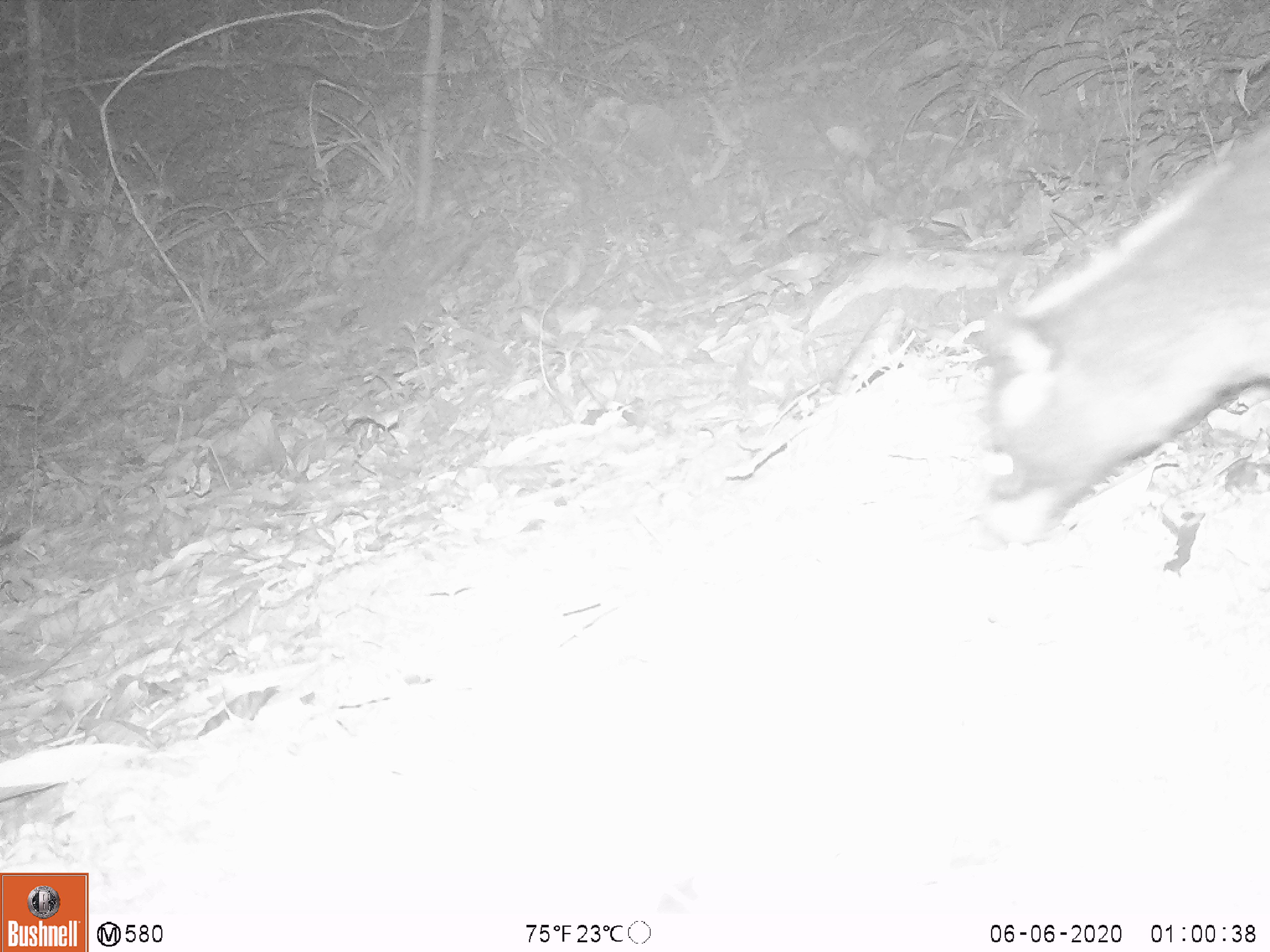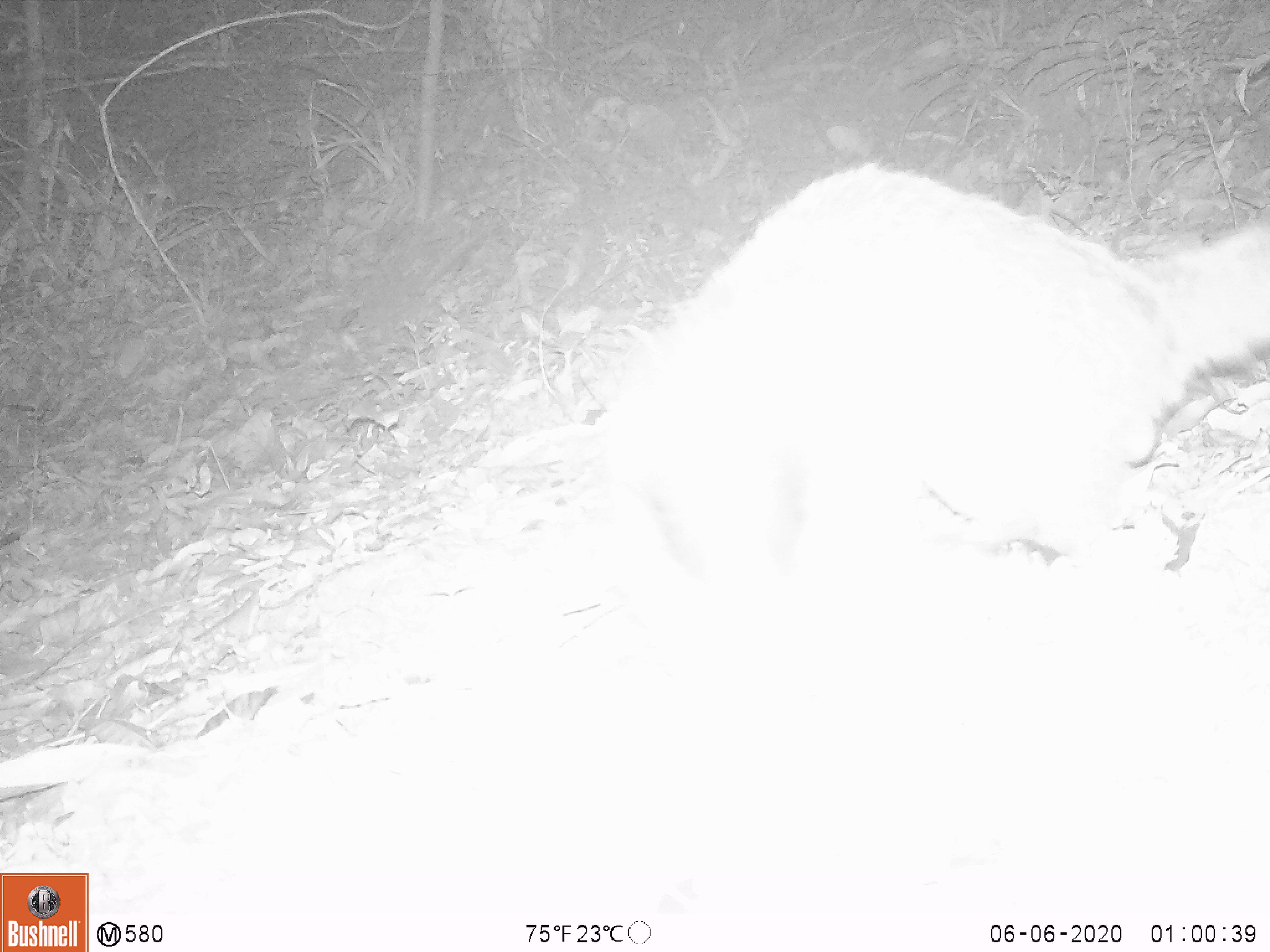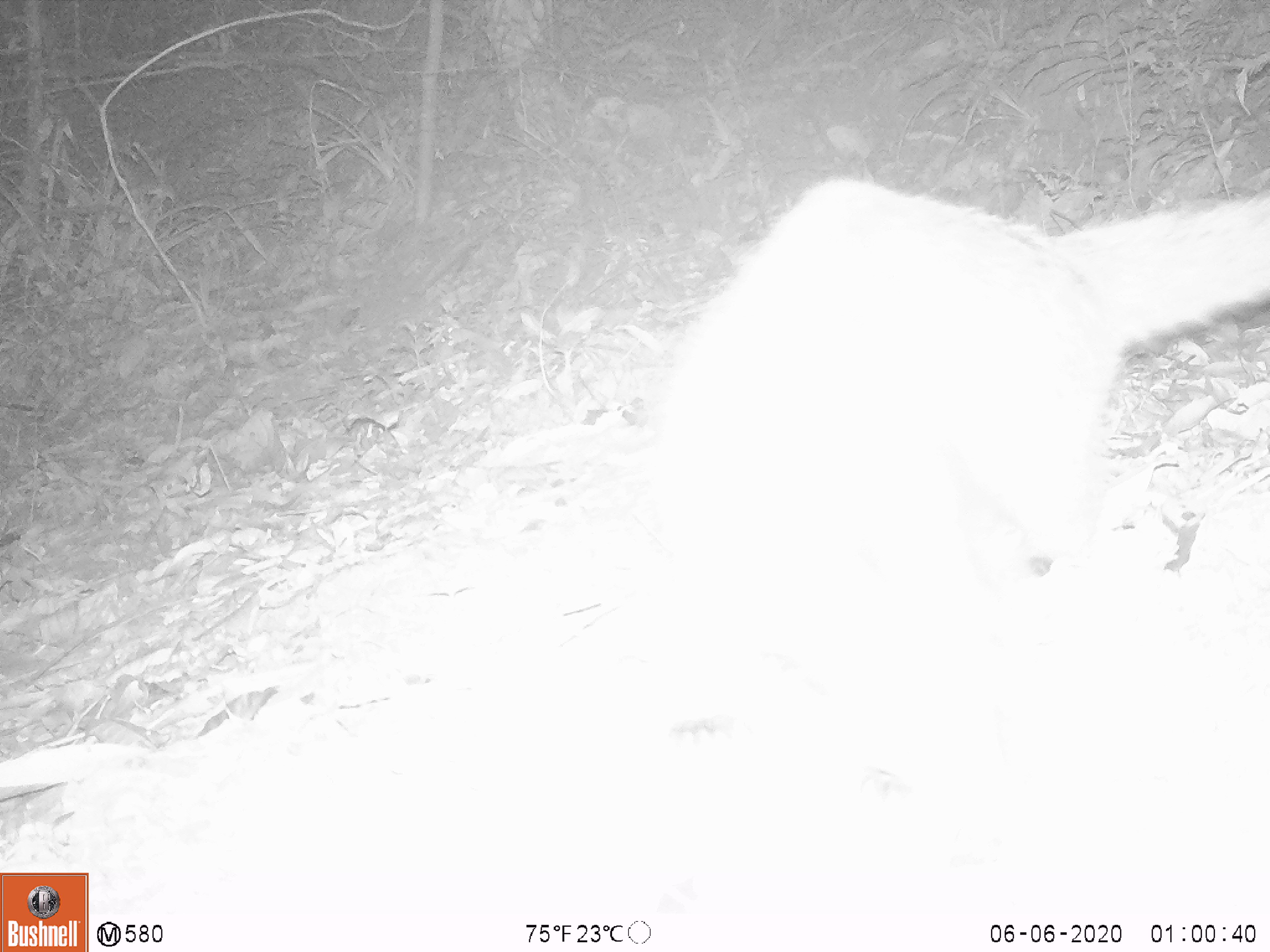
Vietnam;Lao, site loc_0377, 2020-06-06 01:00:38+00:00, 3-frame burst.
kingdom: Animalia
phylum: Chordata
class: Mammalia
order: Carnivora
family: Viverridae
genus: Paguma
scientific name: Paguma larvata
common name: masked palm civet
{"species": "masked palm civet (Paguma larvata)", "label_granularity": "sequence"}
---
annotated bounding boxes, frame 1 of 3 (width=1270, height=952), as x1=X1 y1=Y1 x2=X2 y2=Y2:
masked palm civet: x1=971 y1=115 x2=1270 y2=545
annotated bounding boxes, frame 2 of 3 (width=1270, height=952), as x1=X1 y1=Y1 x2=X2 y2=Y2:
masked palm civet: x1=605 y1=161 x2=1270 y2=600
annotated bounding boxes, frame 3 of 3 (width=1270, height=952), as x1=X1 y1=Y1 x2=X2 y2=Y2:
masked palm civet: x1=649 y1=174 x2=1270 y2=570